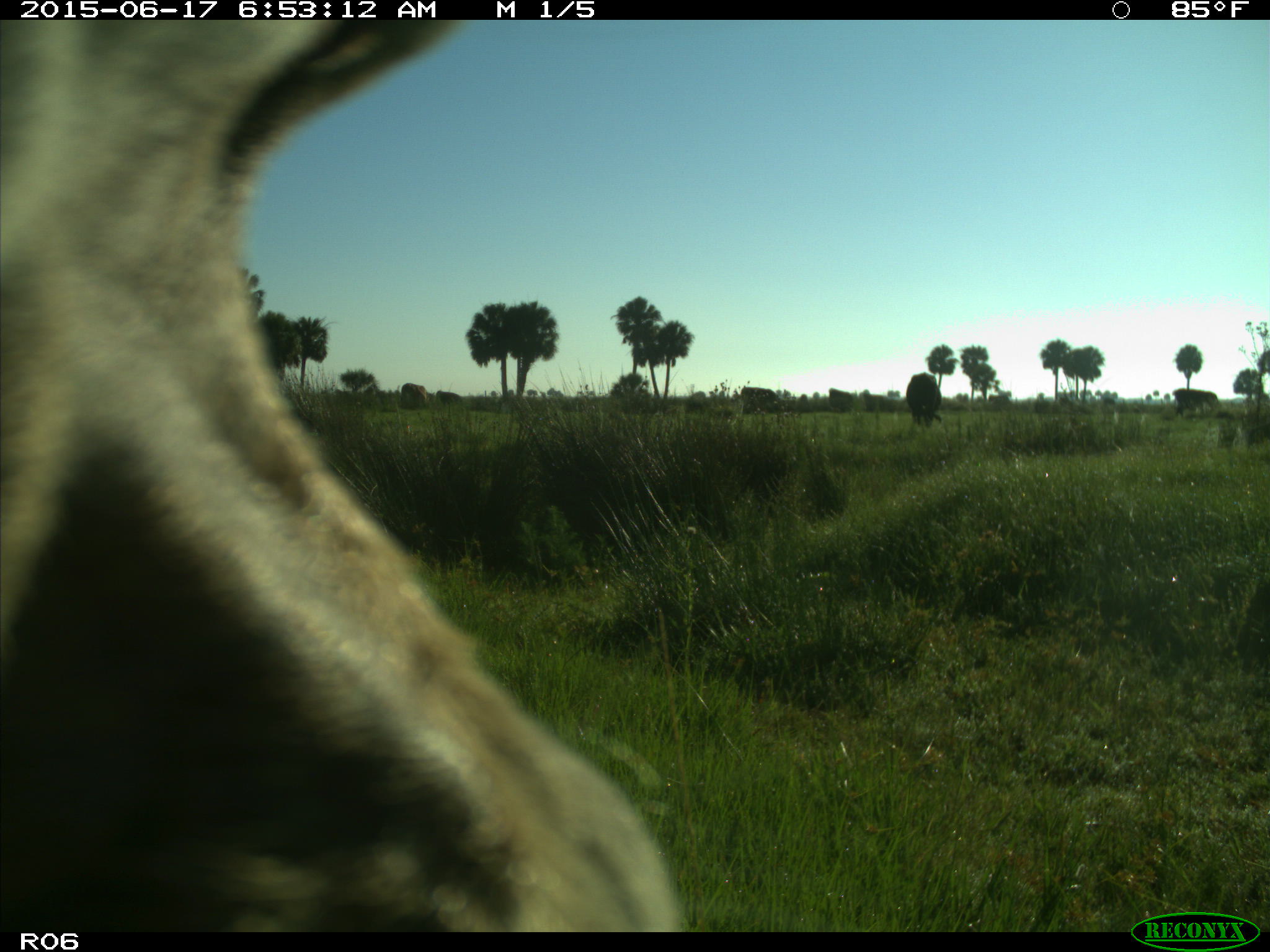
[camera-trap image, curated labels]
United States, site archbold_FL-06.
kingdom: Animalia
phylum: Chordata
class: Mammalia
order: Artiodactyla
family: Bovidae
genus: Bos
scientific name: Bos taurus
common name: domestic cow